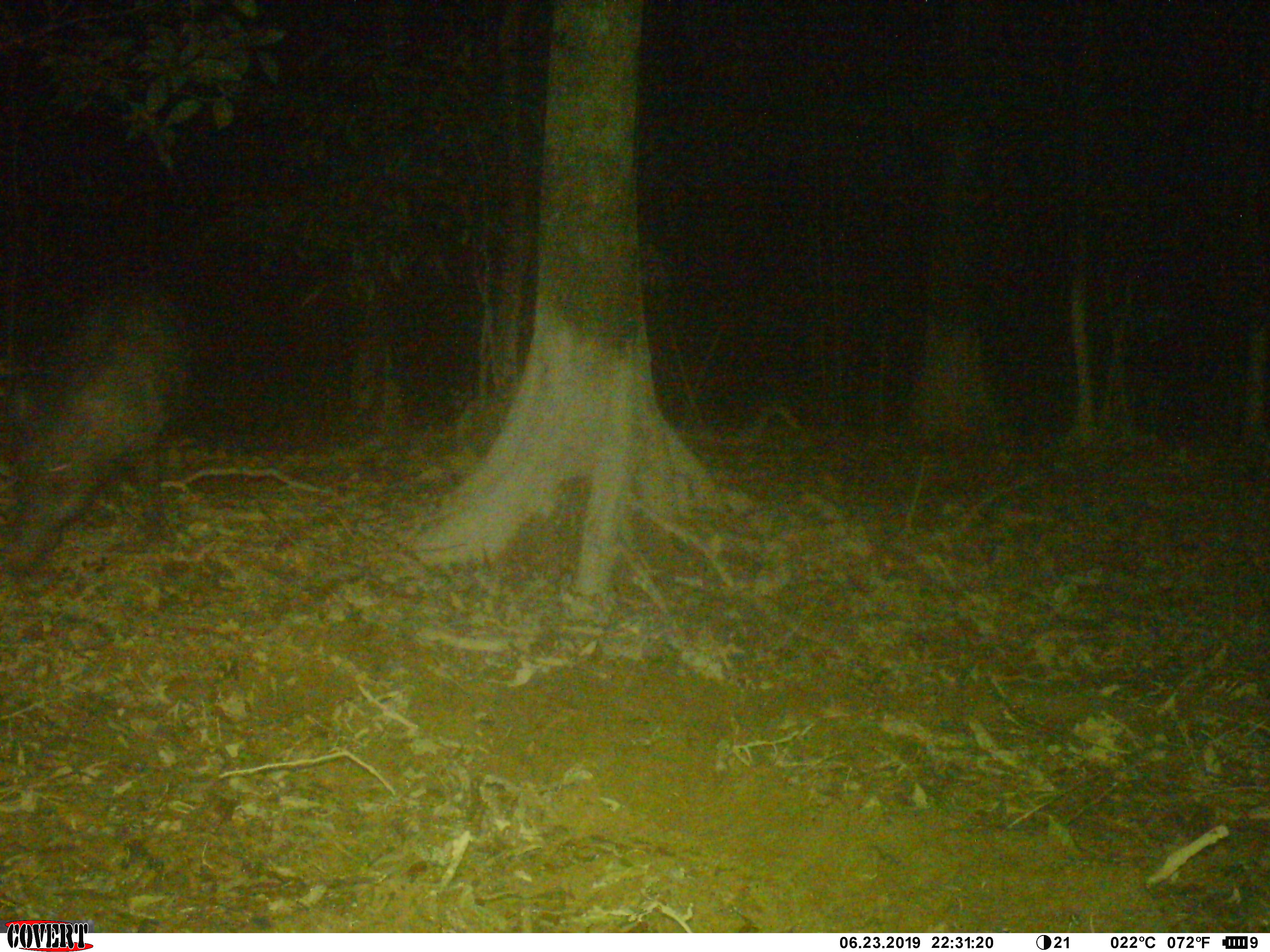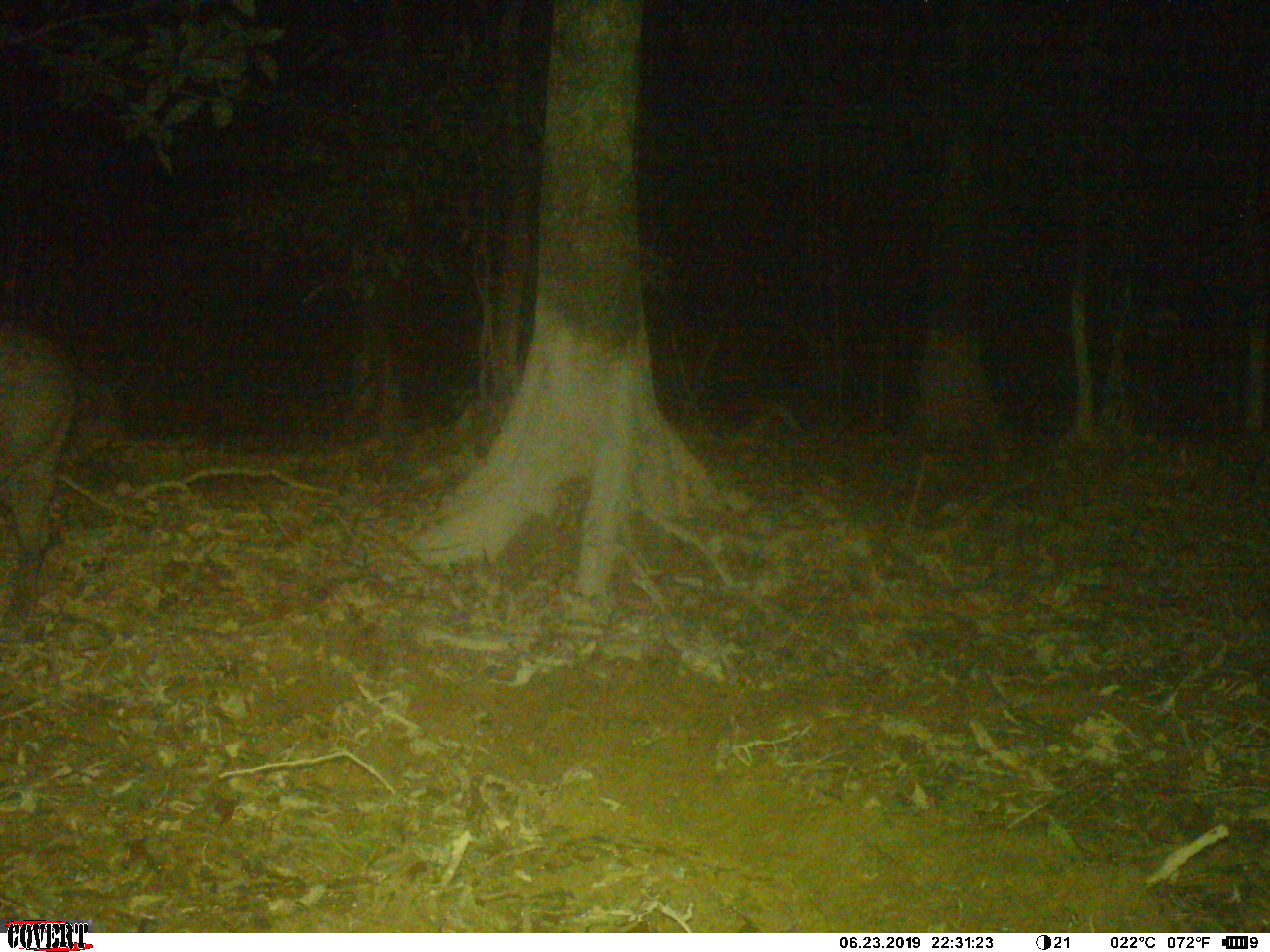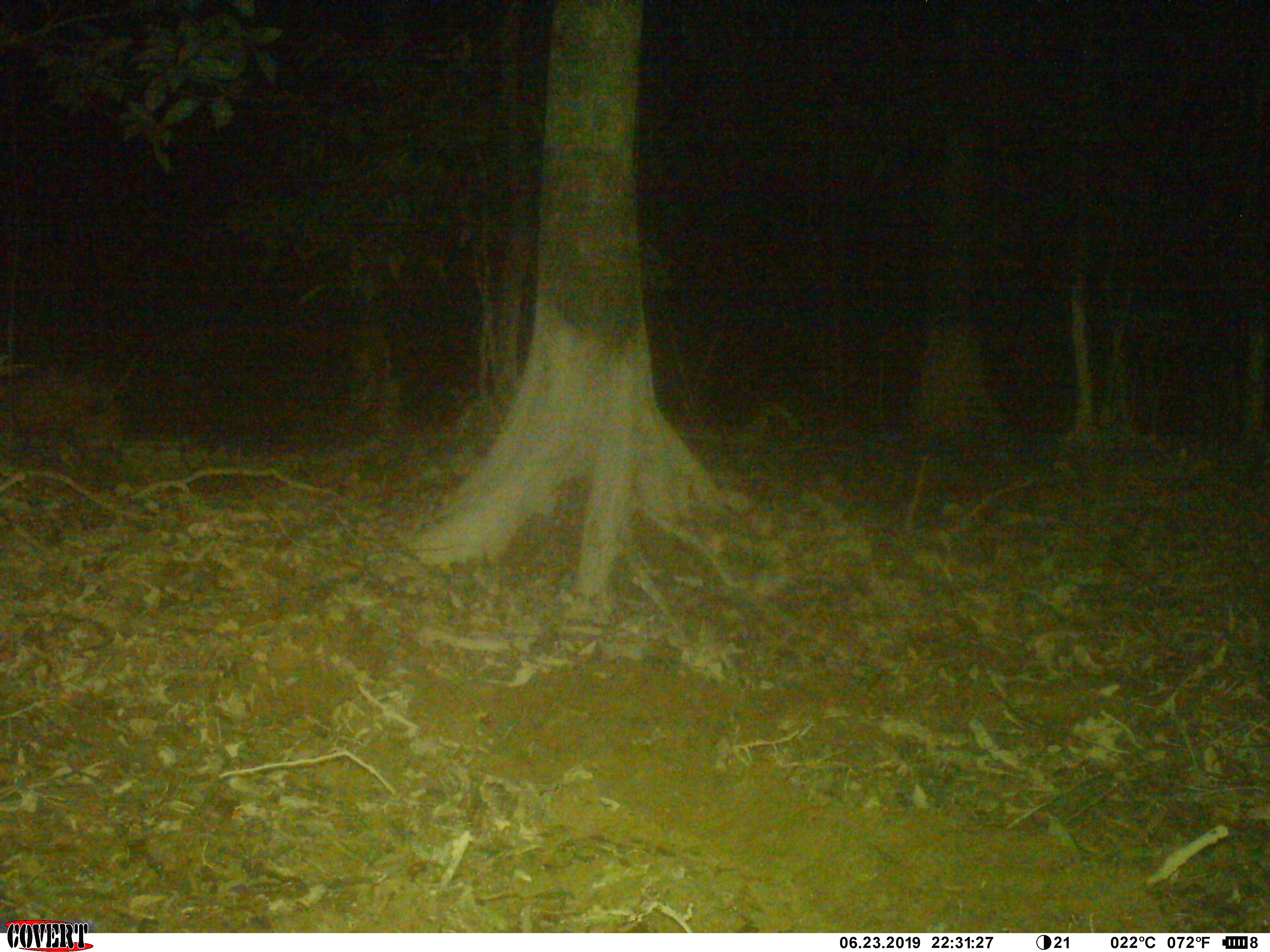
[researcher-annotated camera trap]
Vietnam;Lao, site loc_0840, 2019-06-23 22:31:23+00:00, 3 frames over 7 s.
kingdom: Animalia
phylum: Chordata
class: Mammalia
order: Artiodactyla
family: Suidae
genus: Sus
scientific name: Sus scrofa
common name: eurasian wild pig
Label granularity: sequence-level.